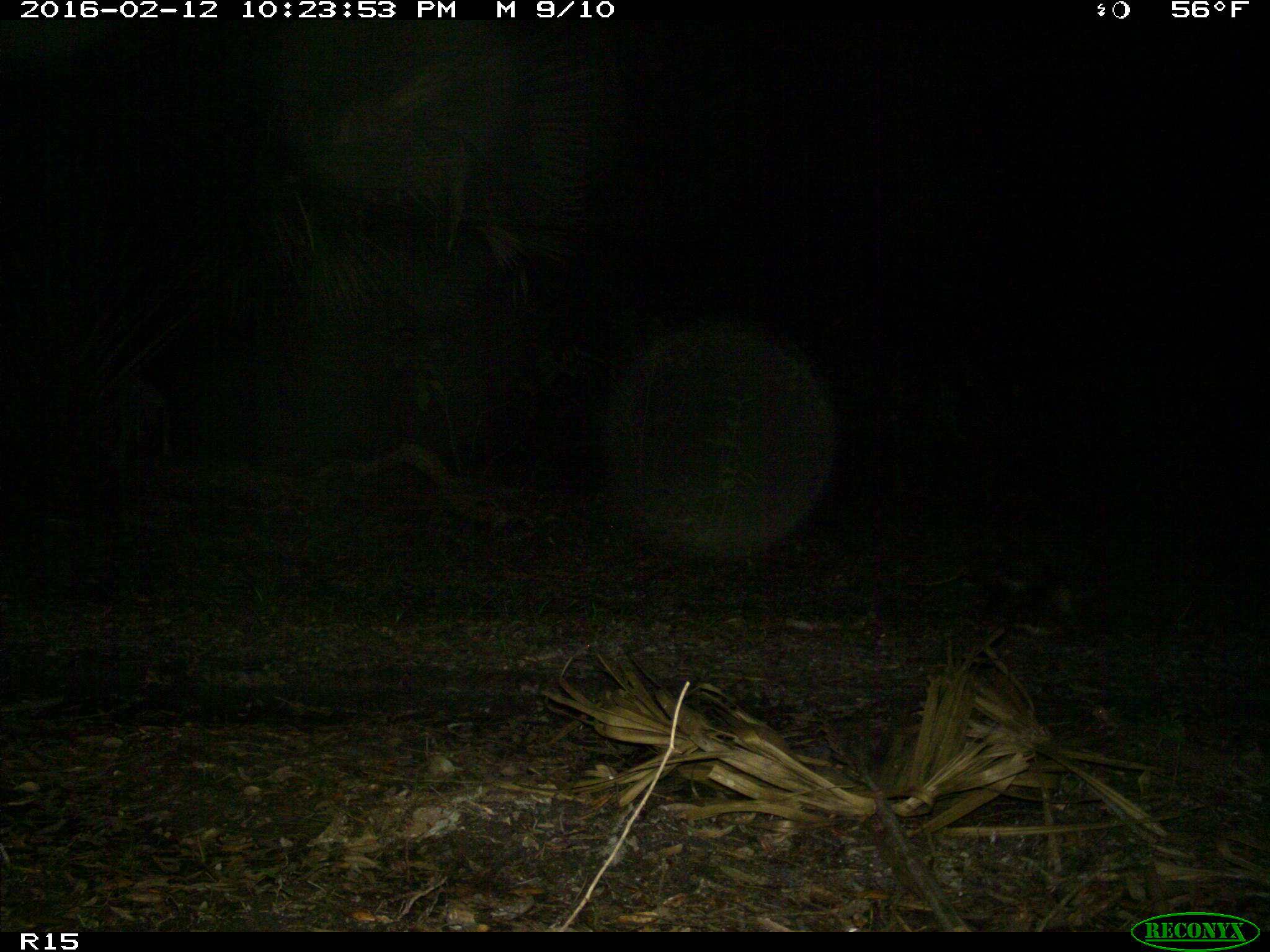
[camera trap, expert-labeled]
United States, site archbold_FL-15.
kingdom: Animalia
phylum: Chordata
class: Mammalia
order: Didelphimorphia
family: Didelphidae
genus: Didelphis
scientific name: Didelphis virginiana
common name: virginia opossum